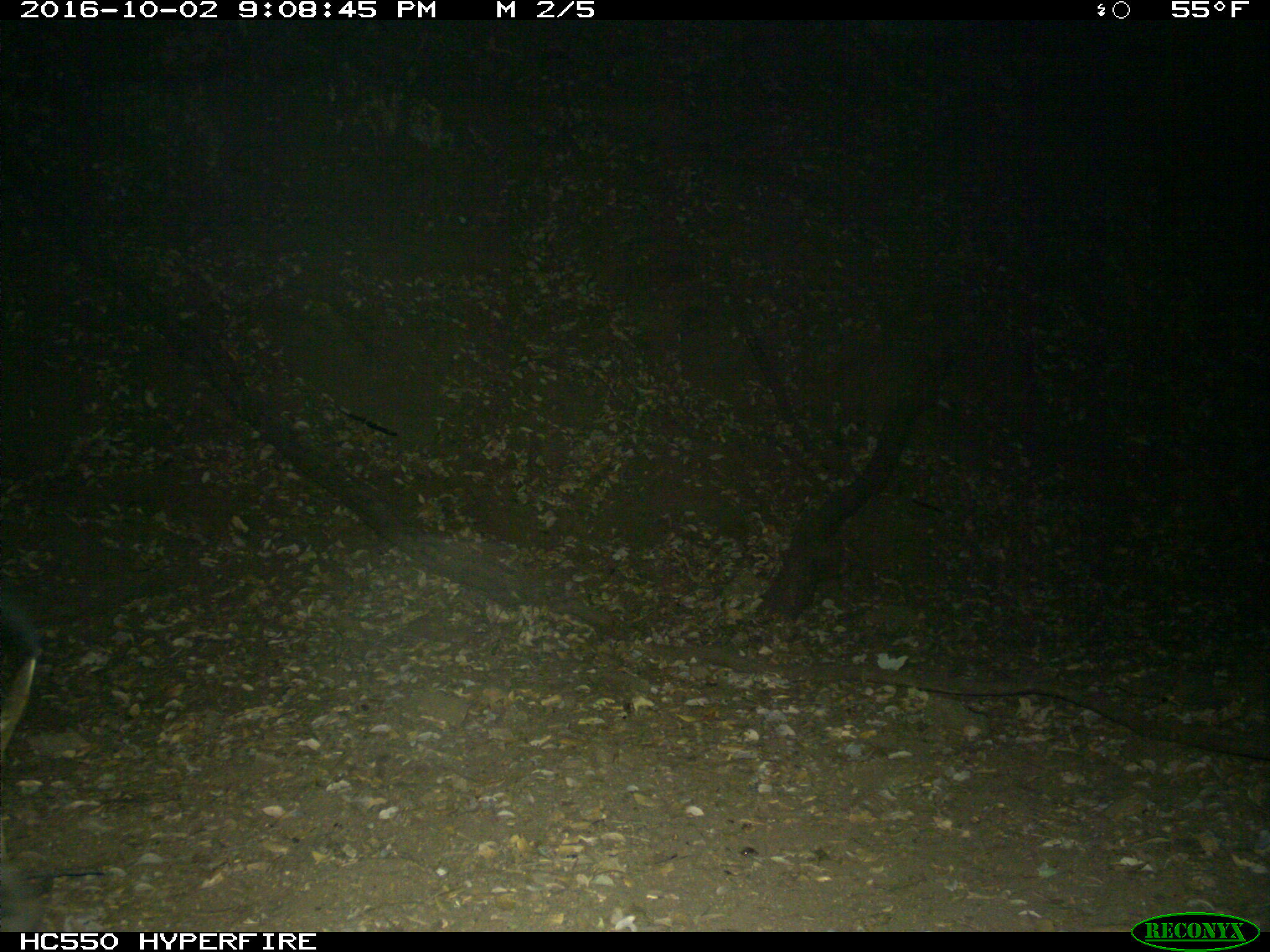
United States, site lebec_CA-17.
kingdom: Animalia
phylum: Chordata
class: Mammalia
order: Artiodactyla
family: Suidae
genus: Sus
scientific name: Sus scrofa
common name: wild boar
Sus scrofa (wild boar).